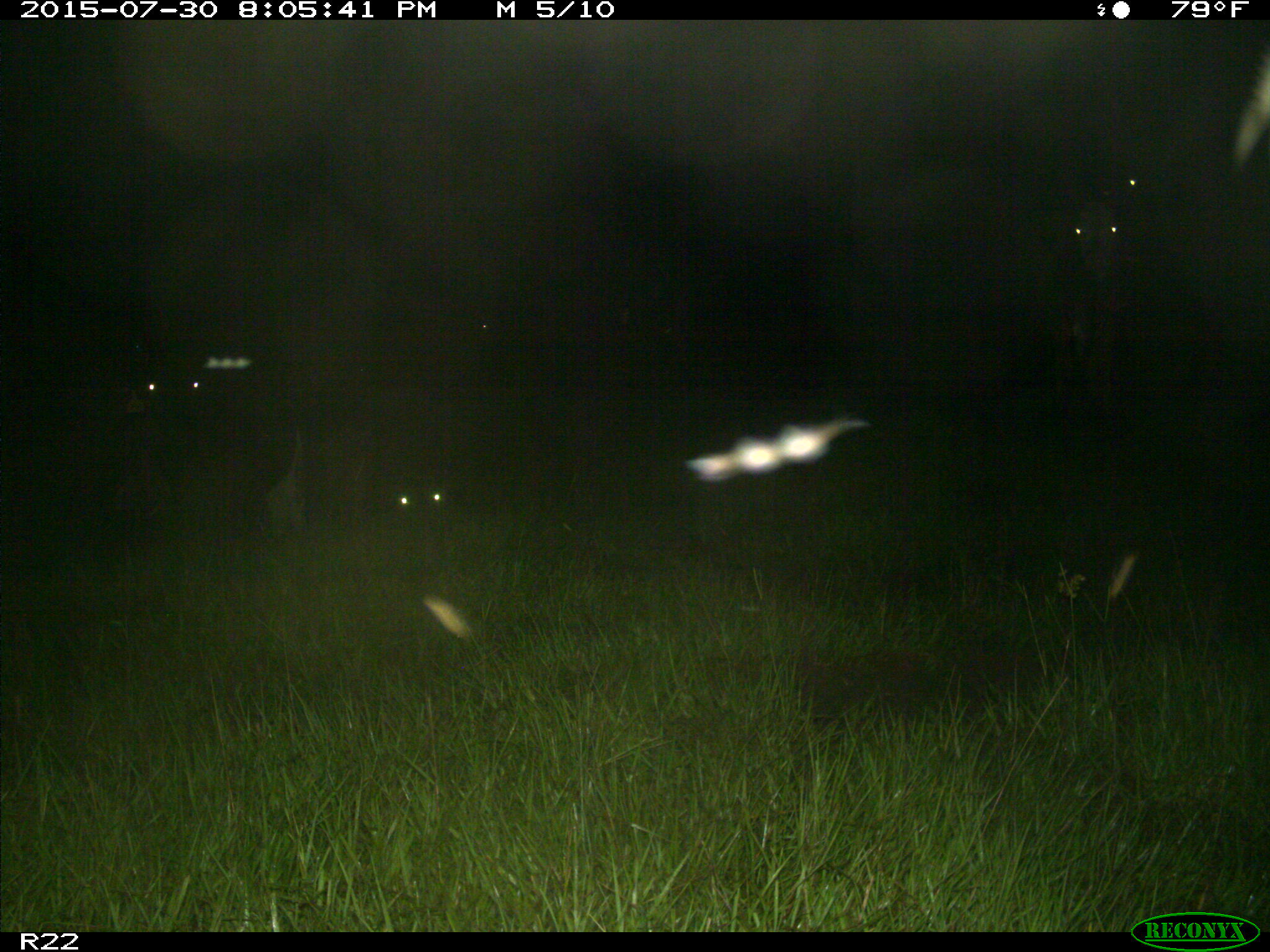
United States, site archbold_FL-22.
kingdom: Animalia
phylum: Chordata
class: Mammalia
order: Artiodactyla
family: Bovidae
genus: Bos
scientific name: Bos taurus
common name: domestic cow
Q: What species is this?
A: Bos taurus (domestic cow).